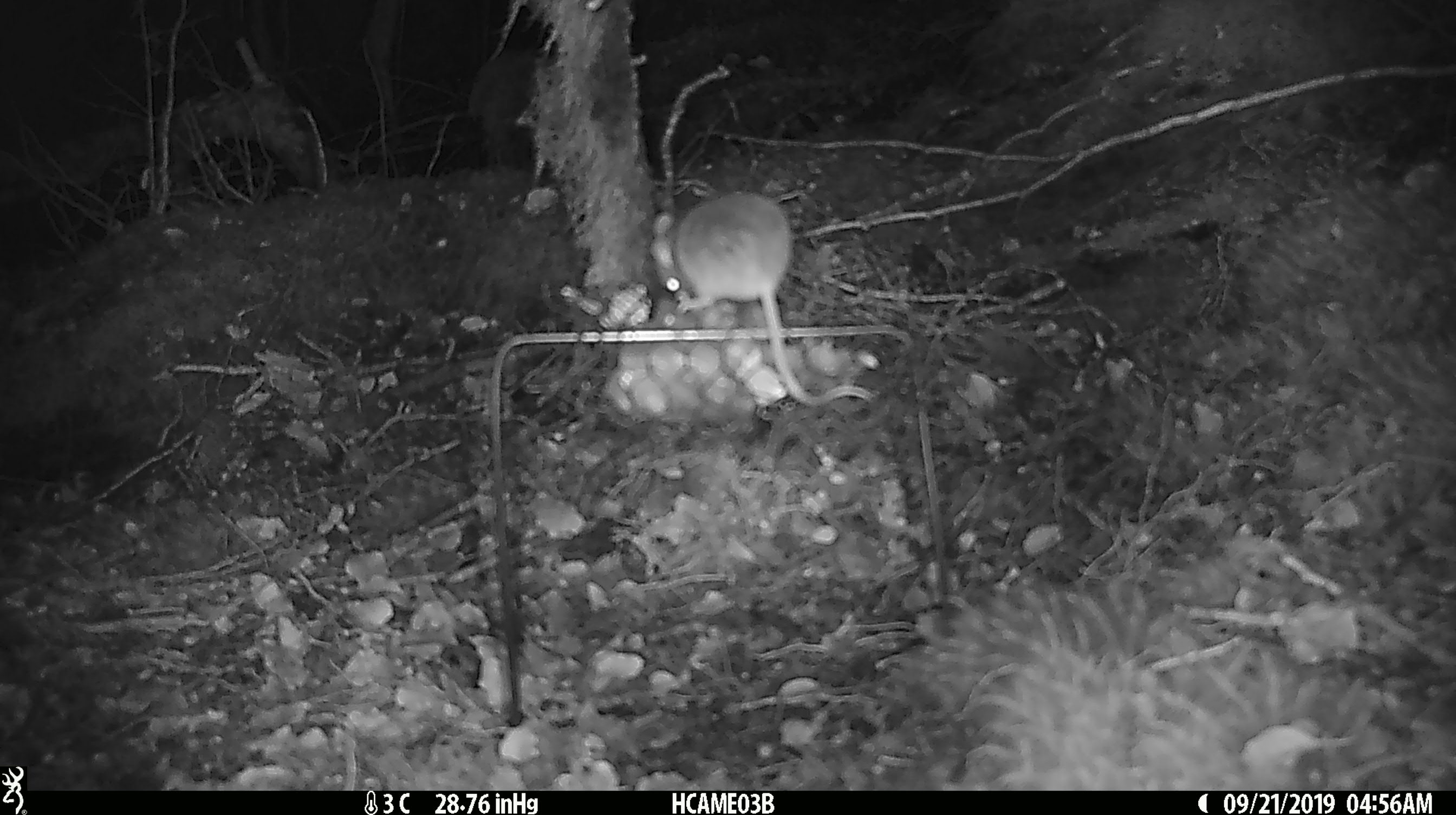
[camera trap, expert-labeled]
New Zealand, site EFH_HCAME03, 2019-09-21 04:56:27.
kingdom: Animalia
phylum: Chordata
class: Mammalia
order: Rodentia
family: Muridae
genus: Mus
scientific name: Mus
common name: mouse